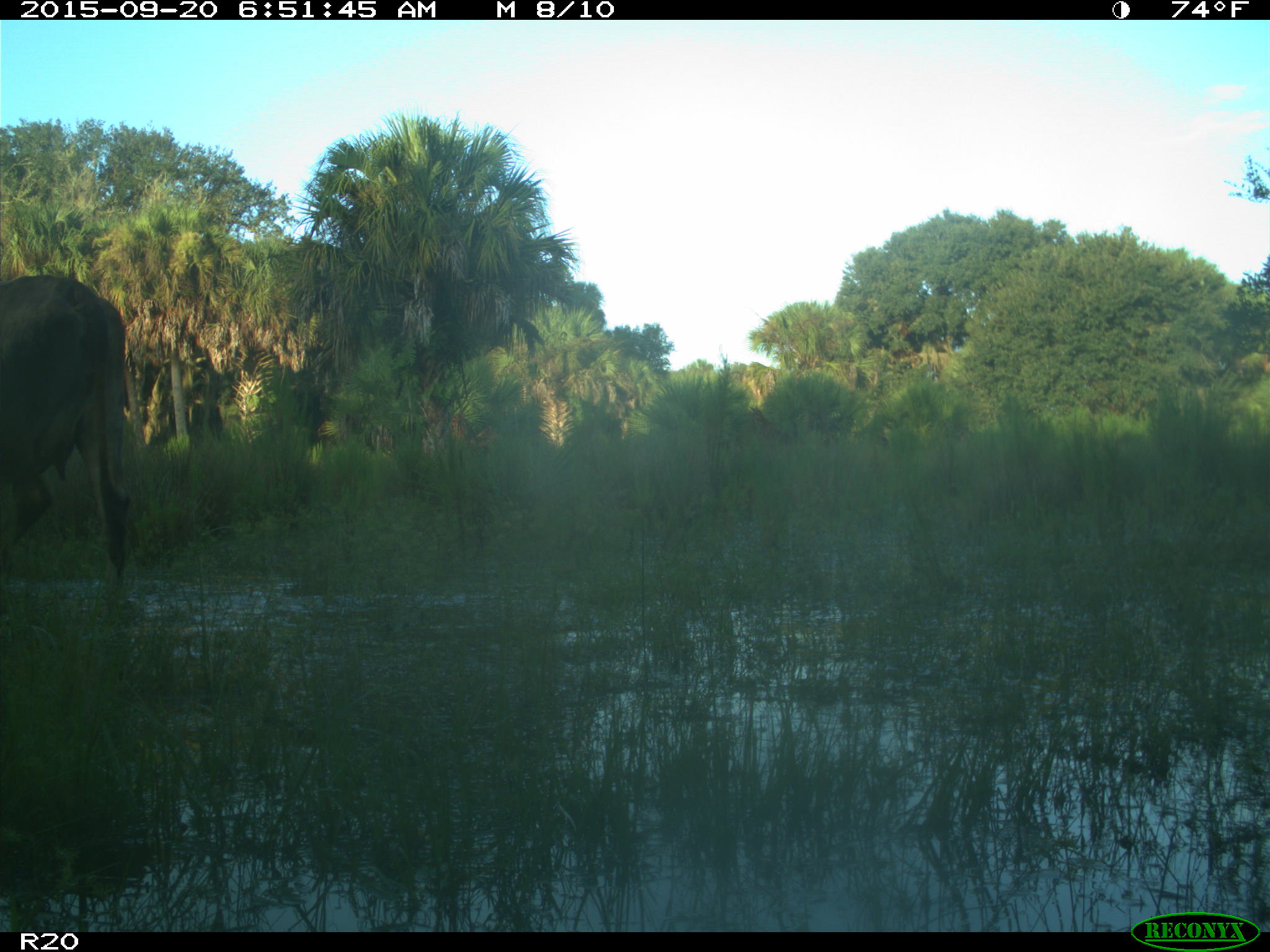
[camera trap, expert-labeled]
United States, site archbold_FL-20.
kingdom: Animalia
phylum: Chordata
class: Mammalia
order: Artiodactyla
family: Bovidae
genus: Bos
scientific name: Bos taurus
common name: domestic cow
Bos taurus (domestic cow).